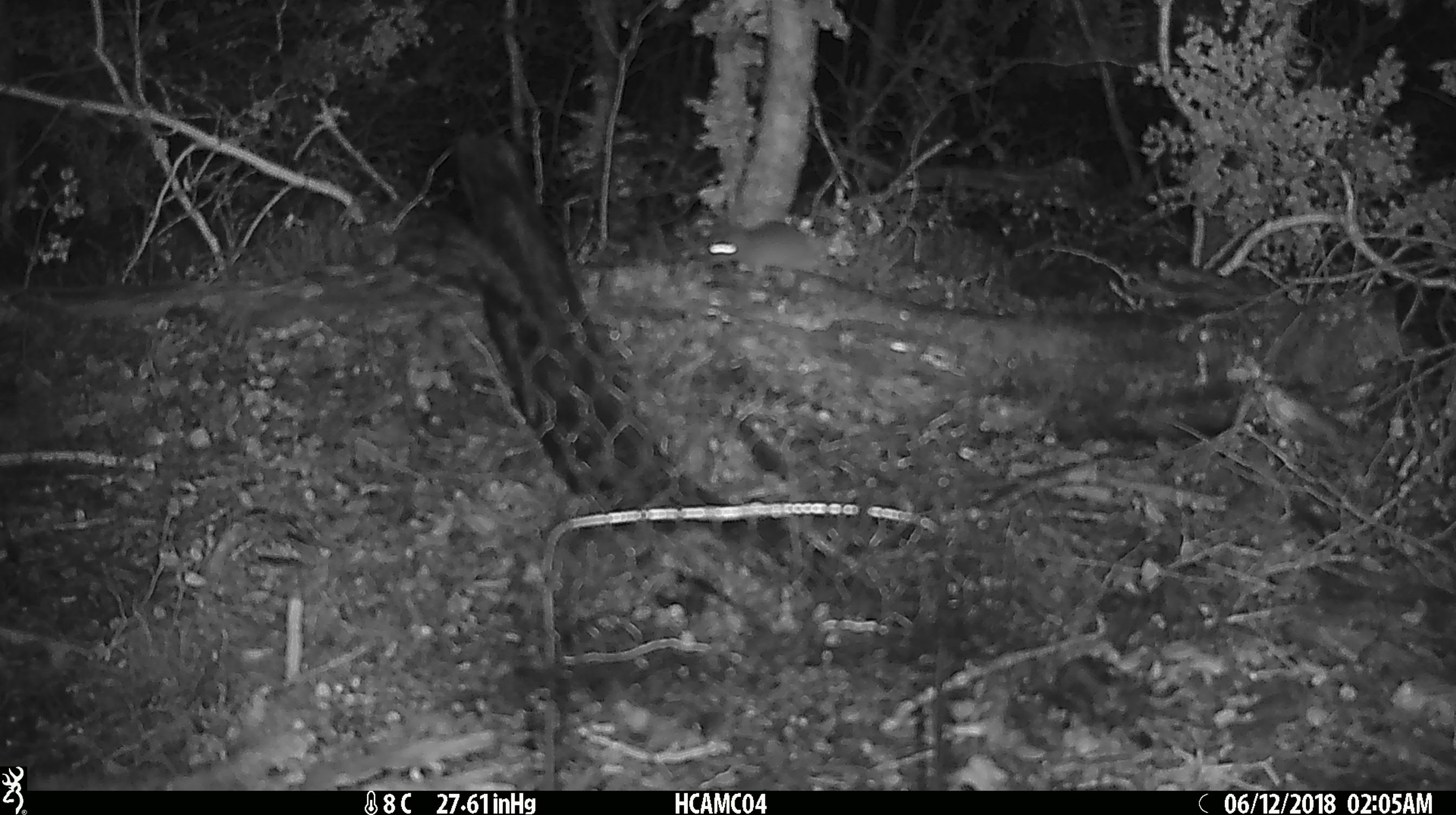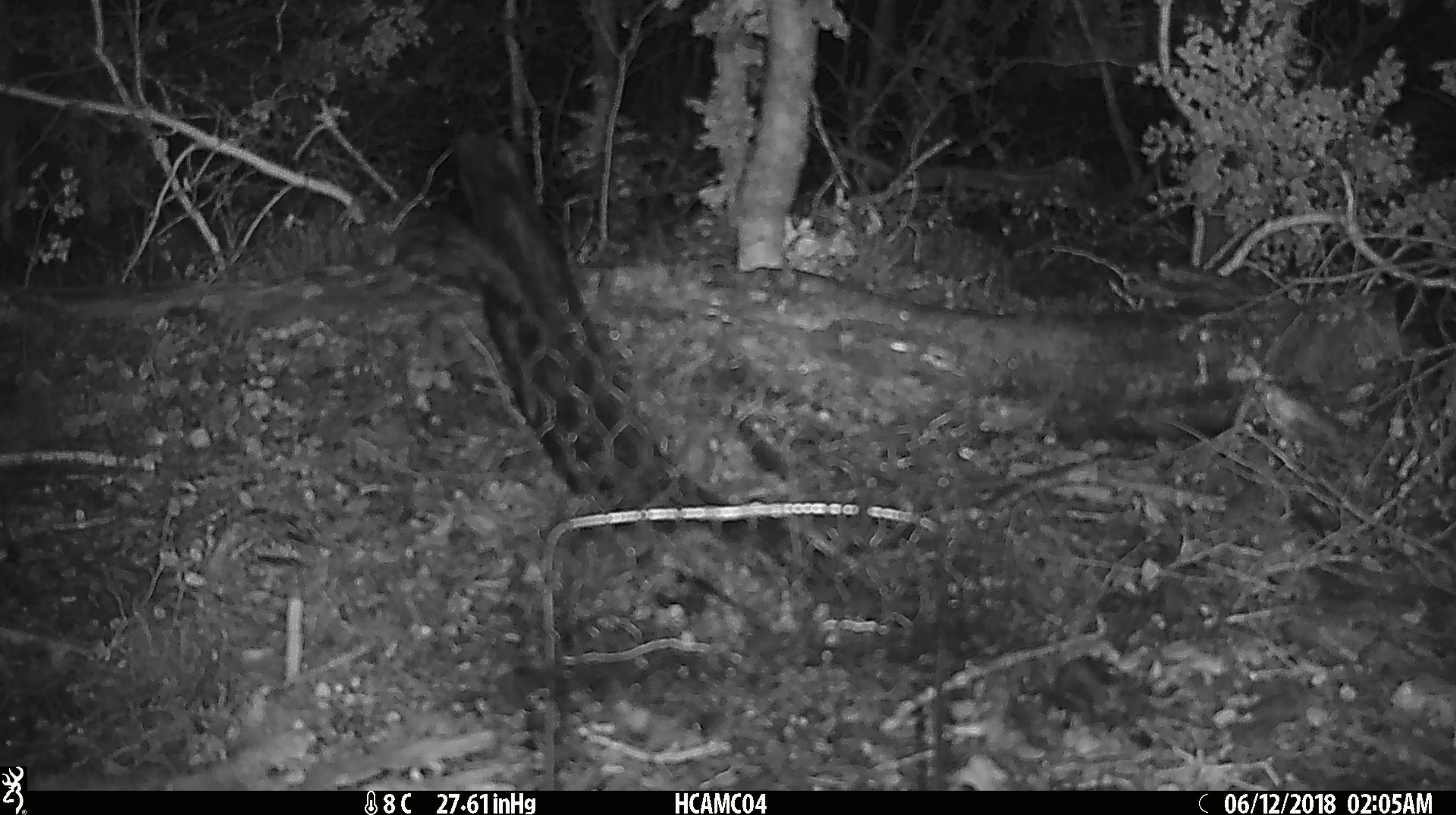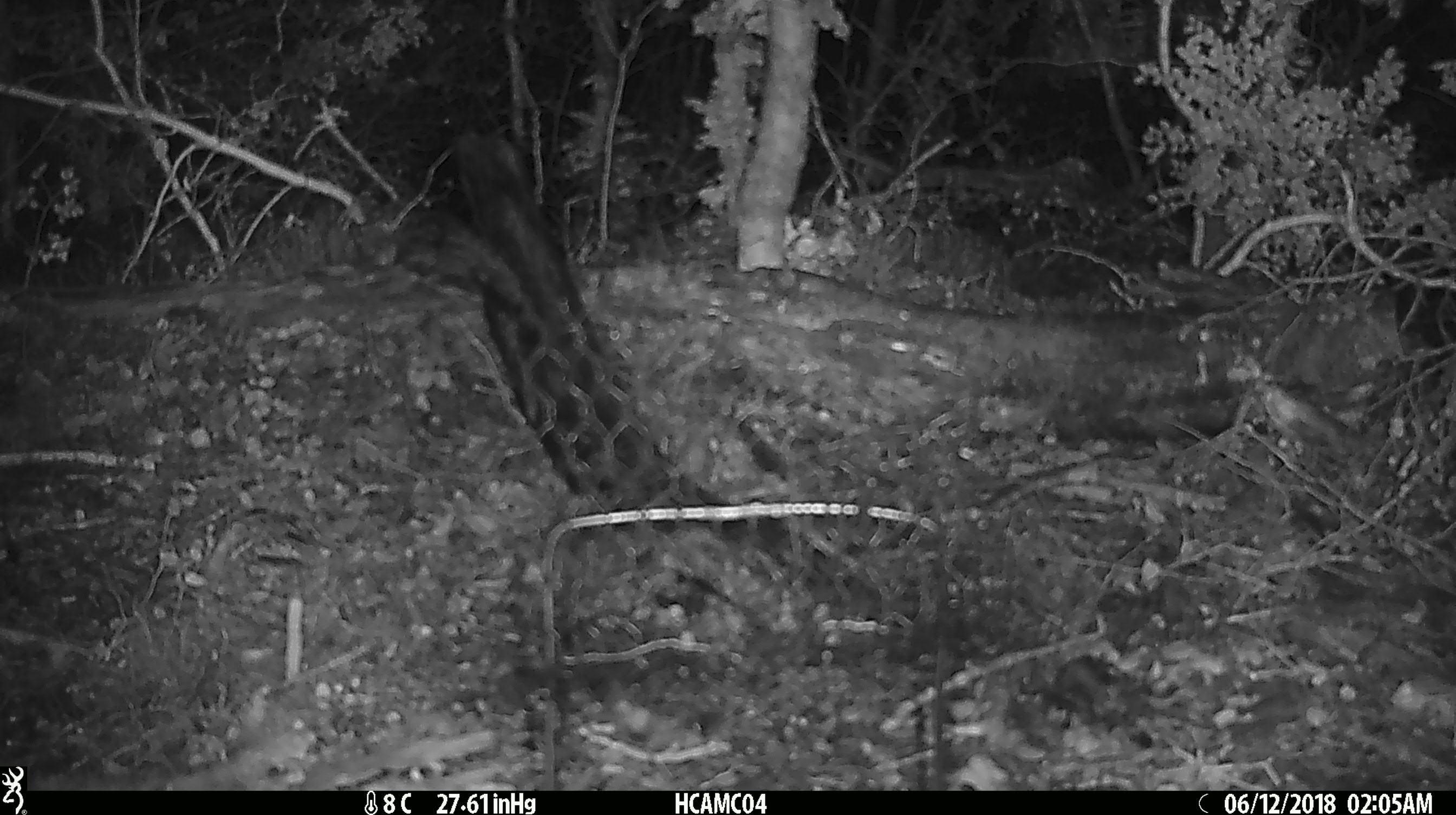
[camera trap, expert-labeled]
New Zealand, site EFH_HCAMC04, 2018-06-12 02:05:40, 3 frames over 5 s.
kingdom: Animalia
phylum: Chordata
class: Mammalia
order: Rodentia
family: Muridae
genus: Mus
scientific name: Mus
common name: mouse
Mouse (Mus).